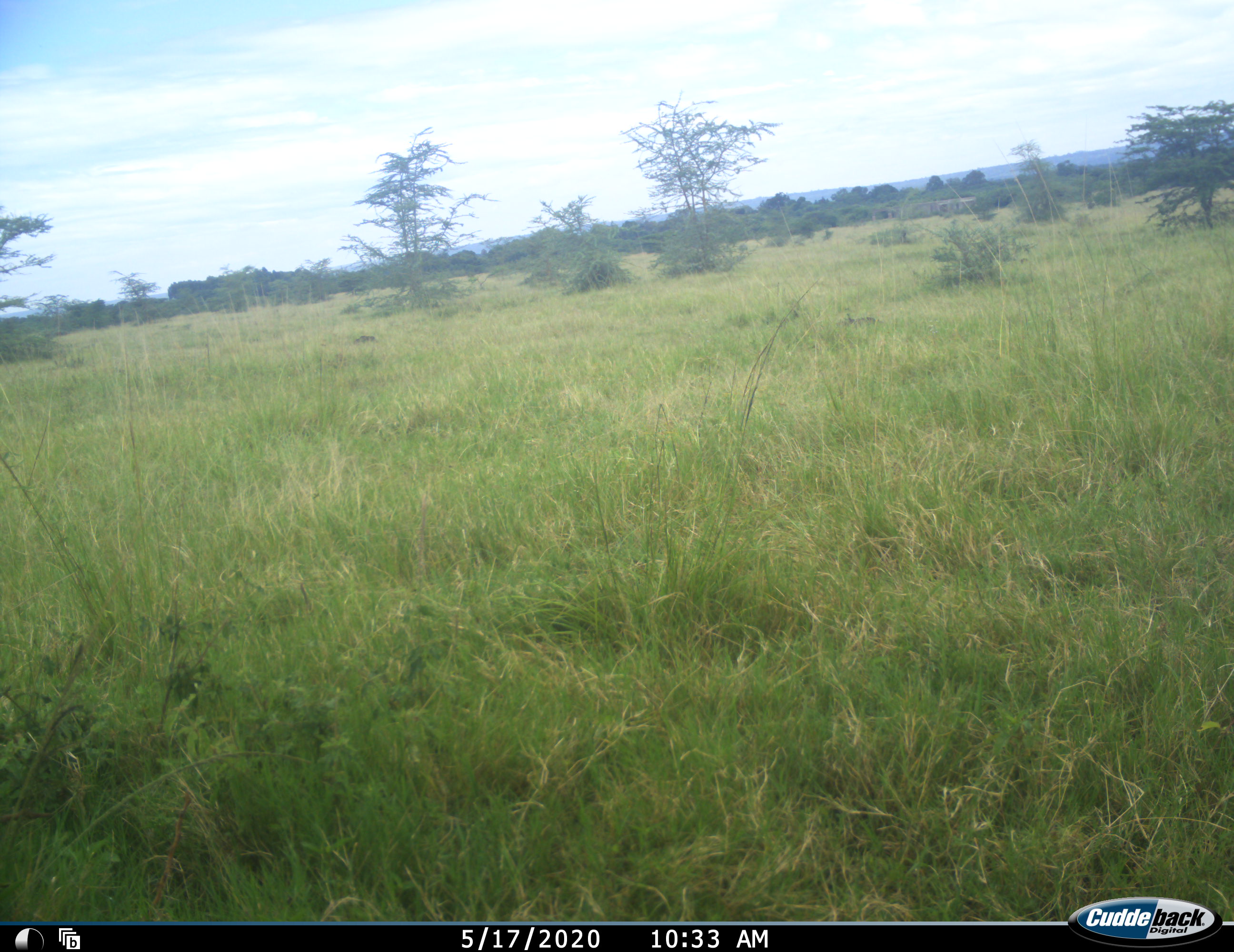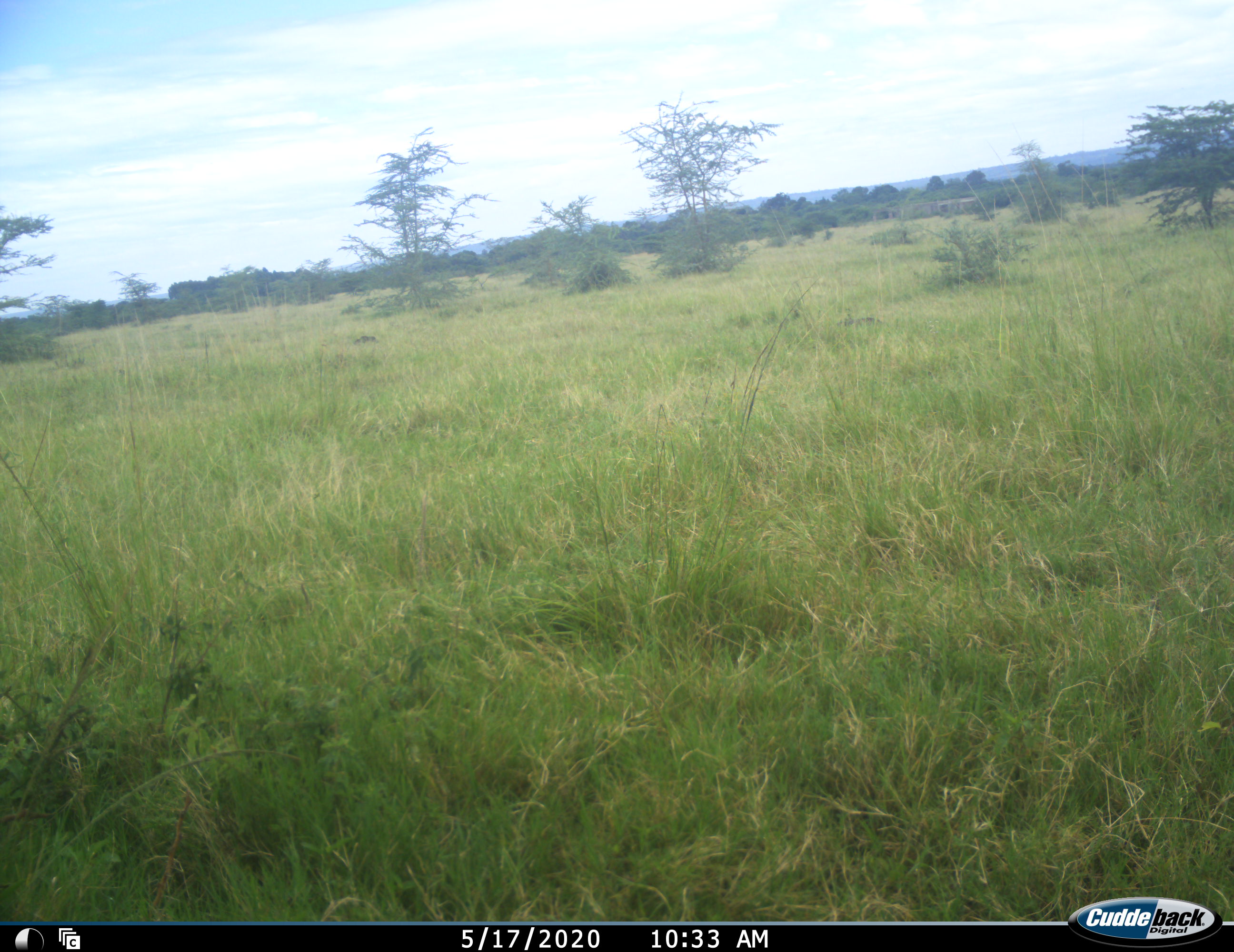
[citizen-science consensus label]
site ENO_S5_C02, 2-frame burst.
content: unidentified animal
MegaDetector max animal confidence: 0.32